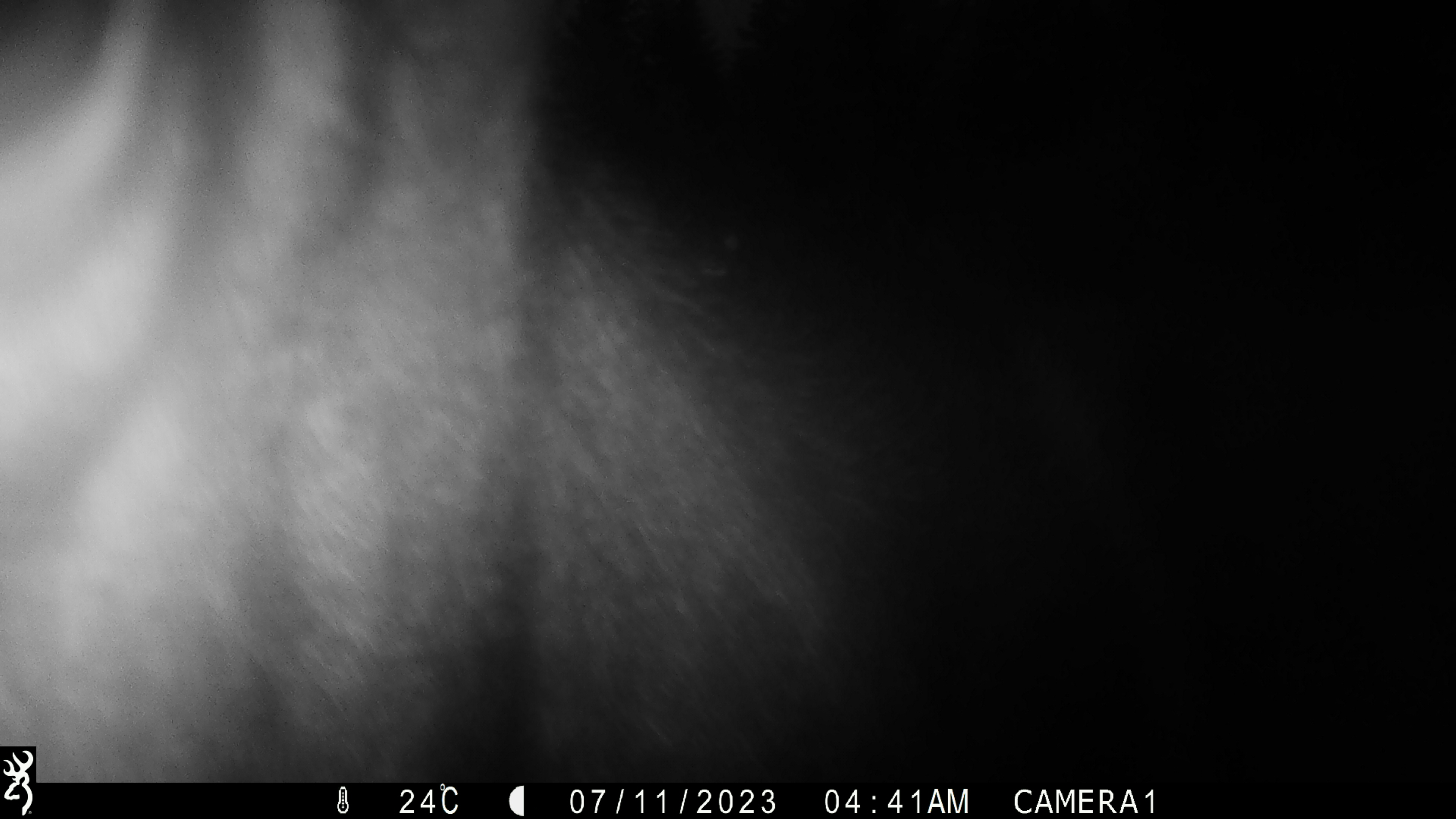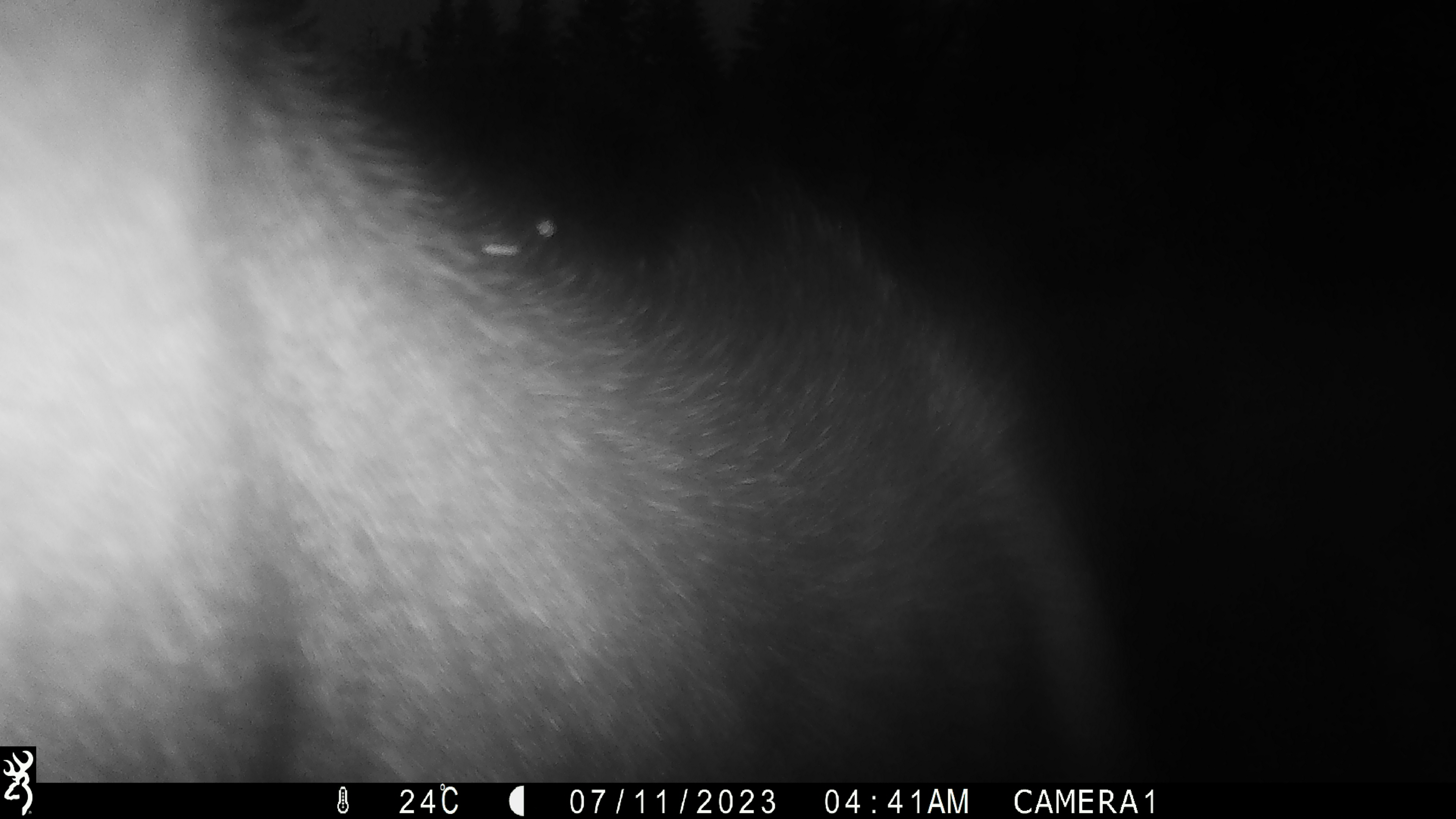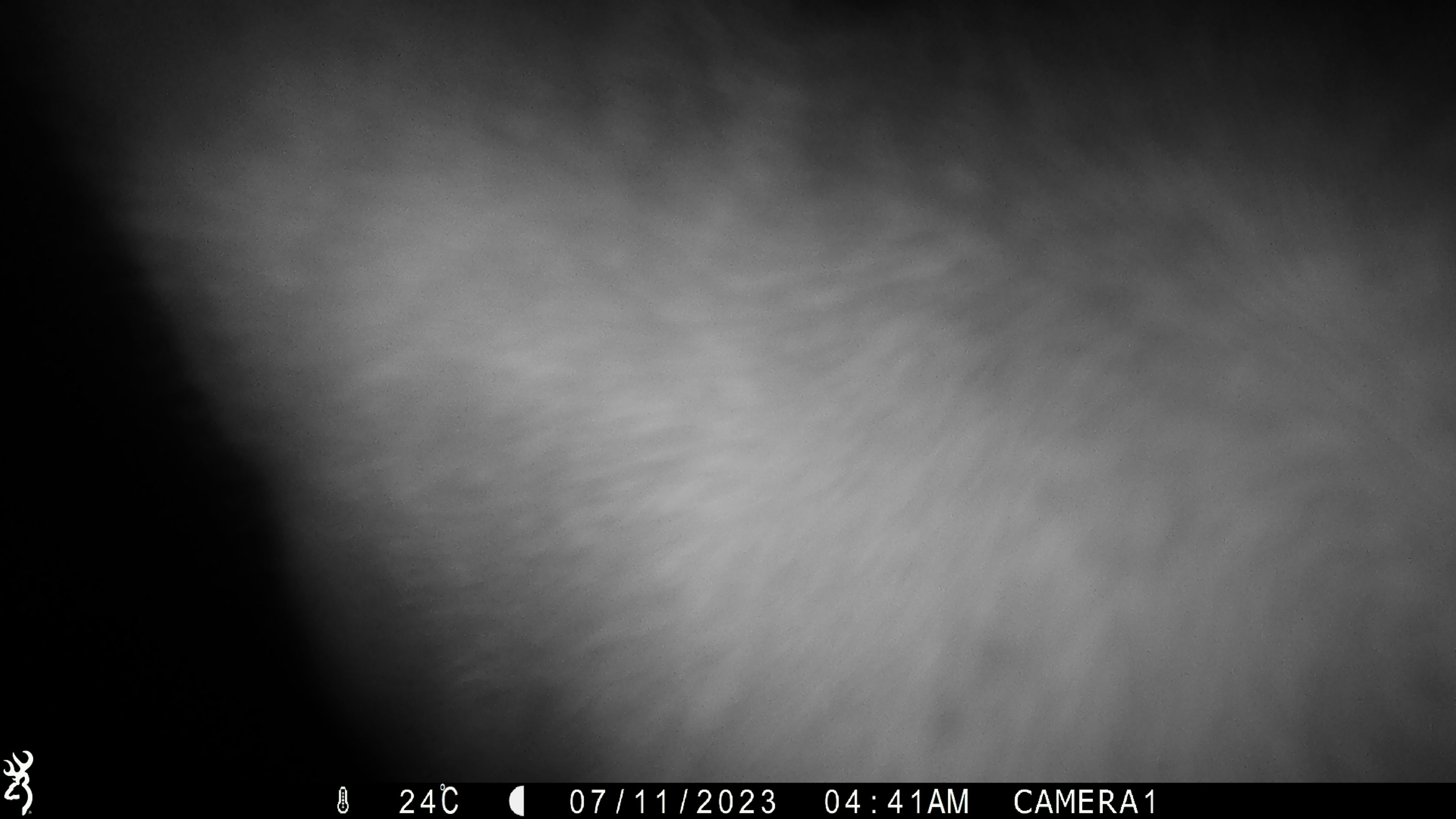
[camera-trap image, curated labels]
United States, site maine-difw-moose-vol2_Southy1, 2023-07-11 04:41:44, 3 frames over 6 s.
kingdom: Animalia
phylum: Chordata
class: Mammalia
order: Artiodactyla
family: Cervidae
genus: Alces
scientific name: Alces alces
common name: moose